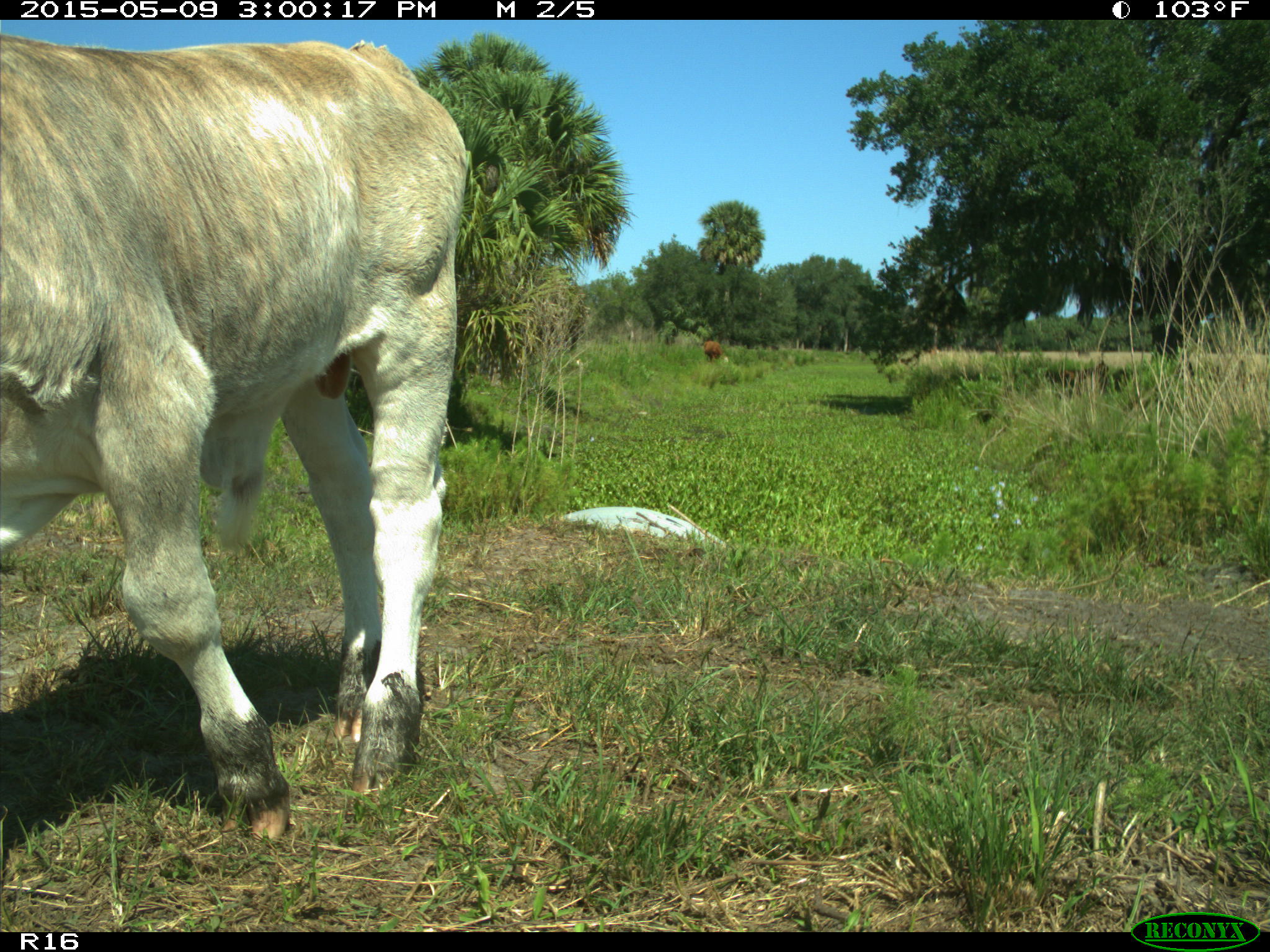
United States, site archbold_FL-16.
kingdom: Animalia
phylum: Chordata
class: Mammalia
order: Artiodactyla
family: Bovidae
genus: Bos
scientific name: Bos taurus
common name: domestic cow